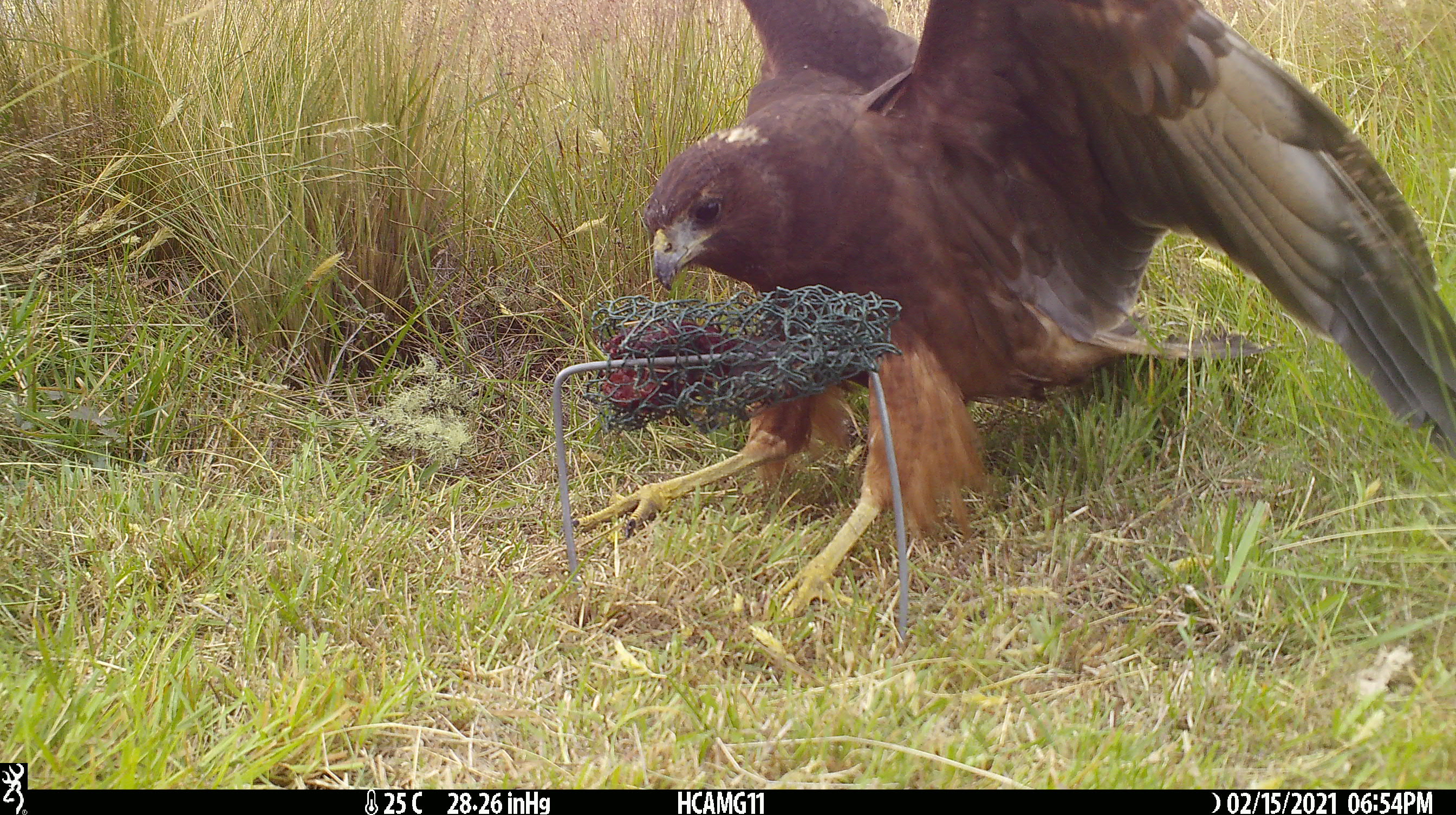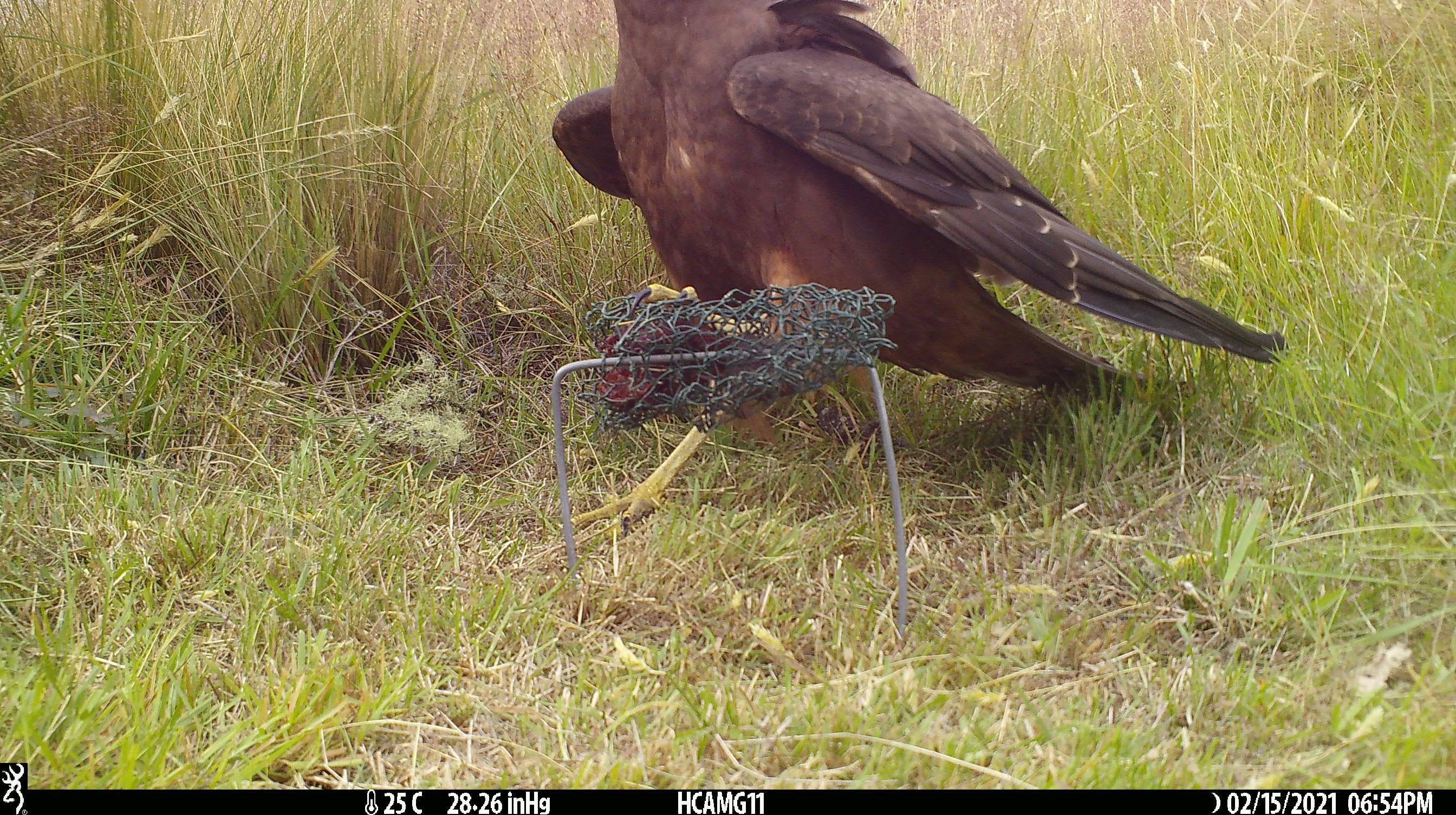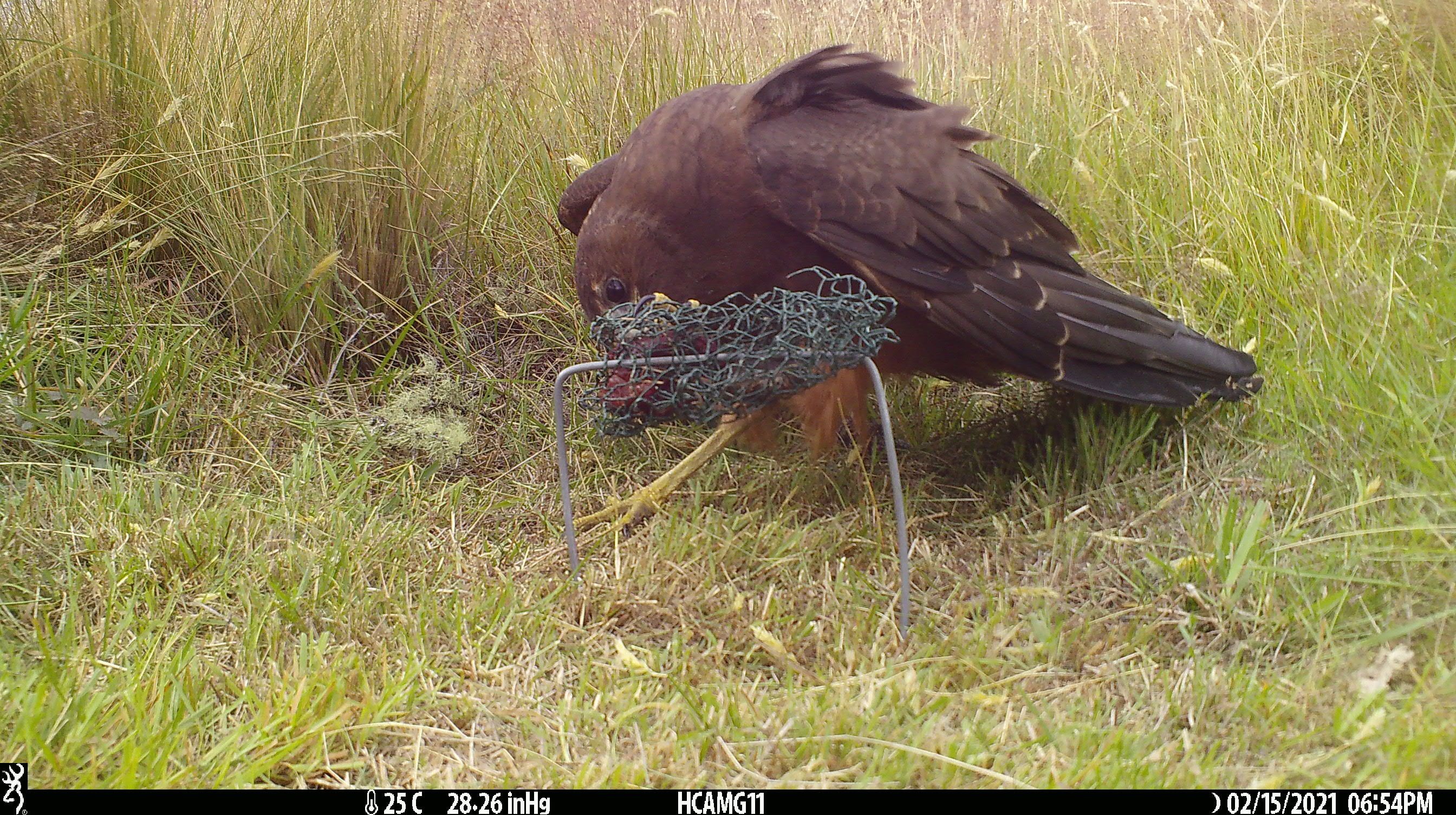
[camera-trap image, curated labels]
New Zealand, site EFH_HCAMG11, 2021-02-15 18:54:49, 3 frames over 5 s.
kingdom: Animalia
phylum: Chordata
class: Aves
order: Accipitriformes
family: Accipitridae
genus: Circus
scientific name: Circus approximans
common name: swamp harrier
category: harrier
Harrier (swamp harrier) (Circus approximans).